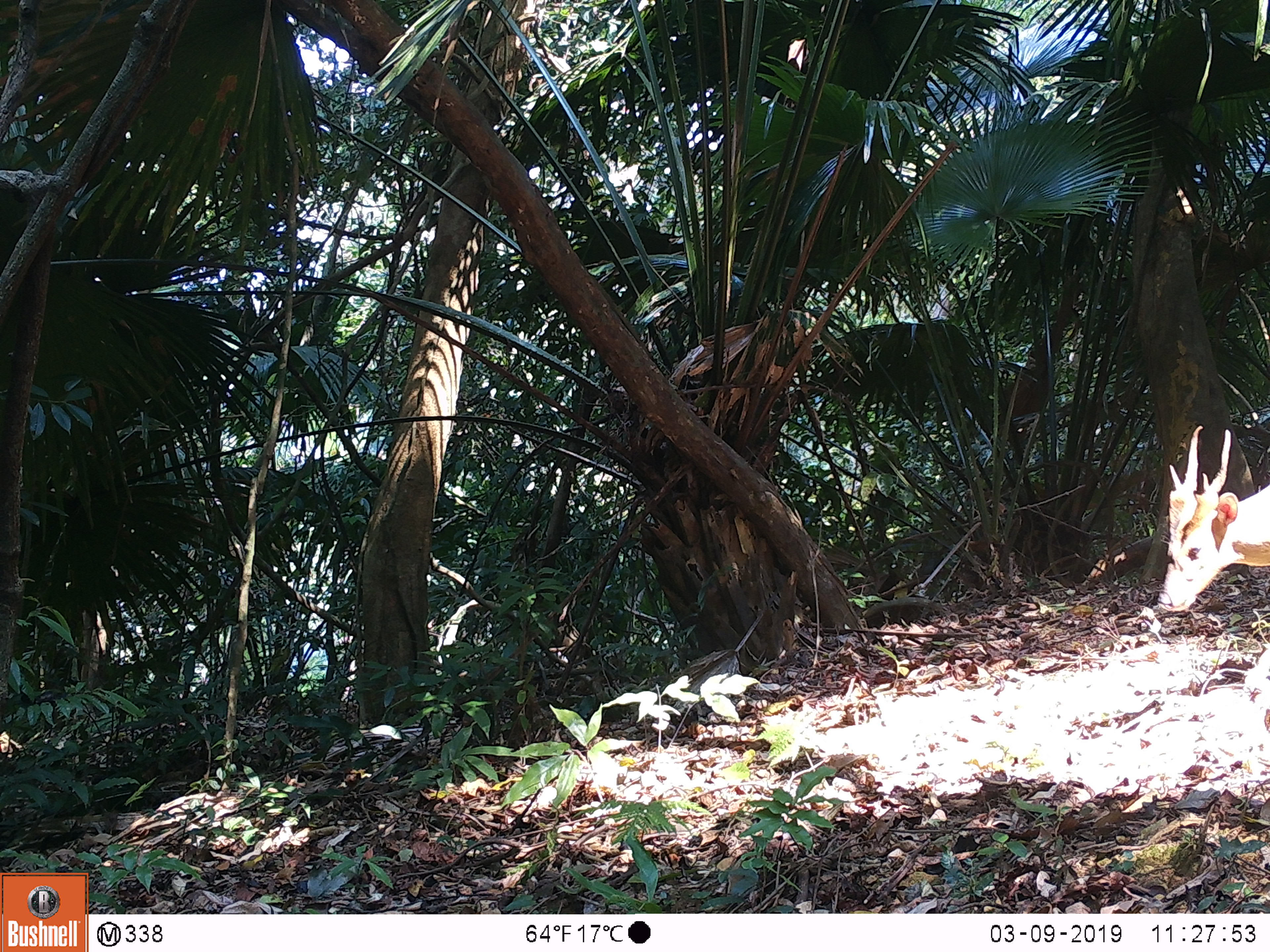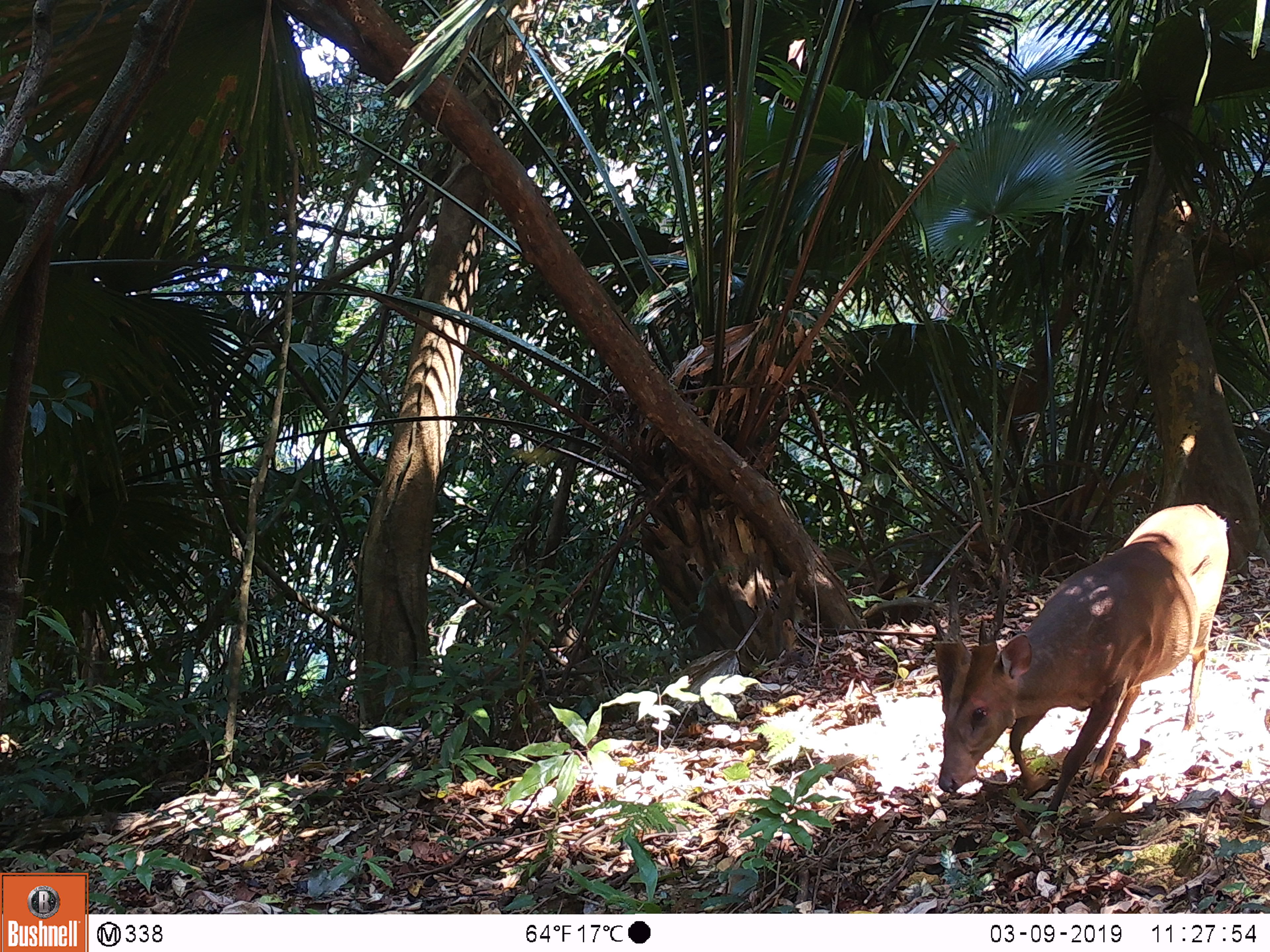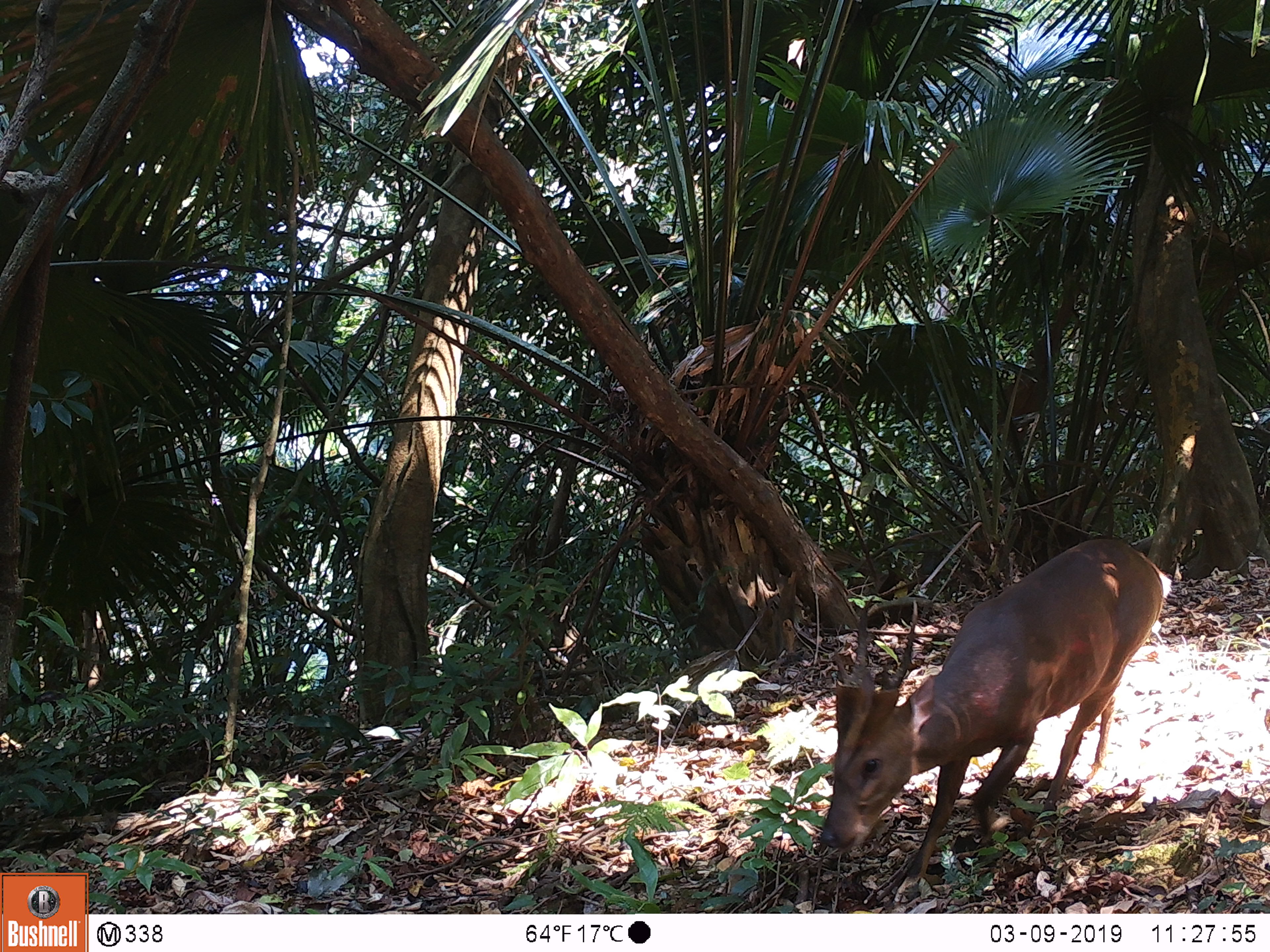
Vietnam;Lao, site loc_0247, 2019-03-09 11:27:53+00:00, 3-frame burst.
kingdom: Animalia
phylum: Chordata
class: Mammalia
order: Artiodactyla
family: Cervidae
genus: Muntiacus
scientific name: Muntiacus vuquangensis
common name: large-antlered muntjac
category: large antlered muntjac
Large antlered muntjac (large-antlered muntjac) (Muntiacus vuquangensis). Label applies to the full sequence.